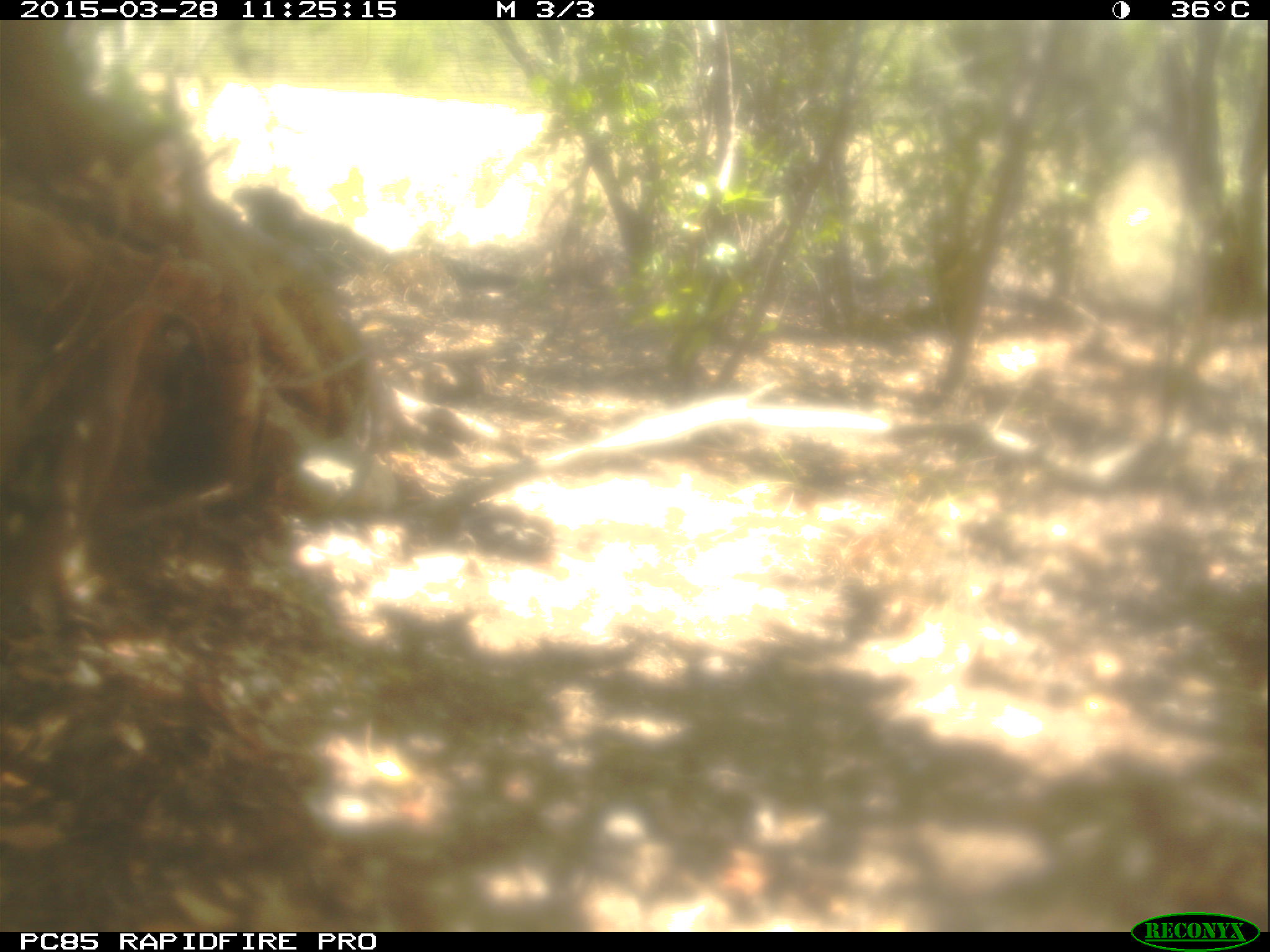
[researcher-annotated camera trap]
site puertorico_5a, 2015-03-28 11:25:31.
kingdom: Animalia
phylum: Chordata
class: Reptilia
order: Squamata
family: Iguanidae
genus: Iguana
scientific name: Iguana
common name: typical iguanas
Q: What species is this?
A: Iguana (typical iguanas).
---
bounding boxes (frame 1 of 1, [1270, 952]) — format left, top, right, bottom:
iguana: 221, 167, 397, 282